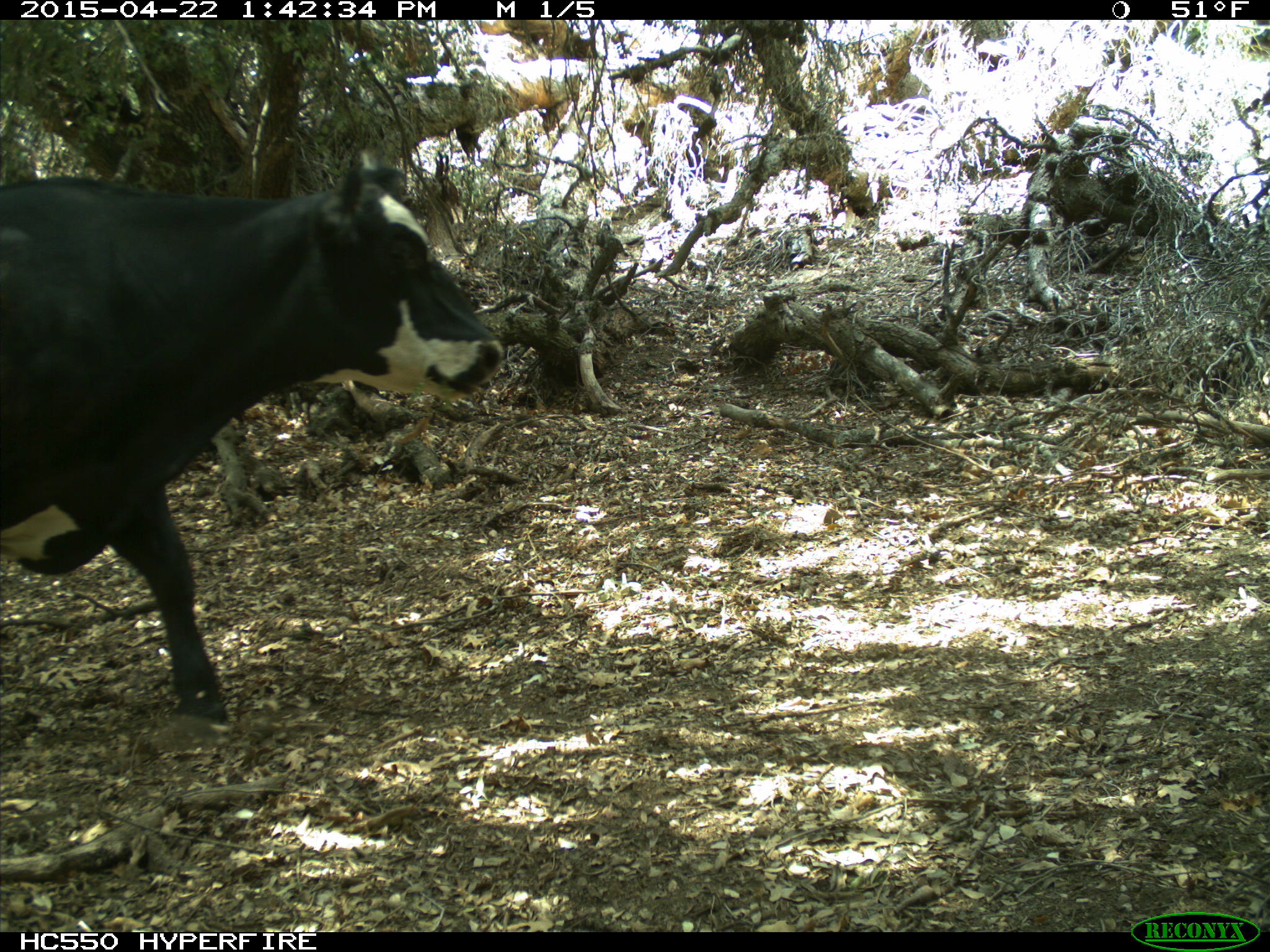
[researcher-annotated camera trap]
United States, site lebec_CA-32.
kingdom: Animalia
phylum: Chordata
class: Mammalia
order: Artiodactyla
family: Bovidae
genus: Bos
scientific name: Bos taurus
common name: domestic cow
Bos taurus (domestic cow).